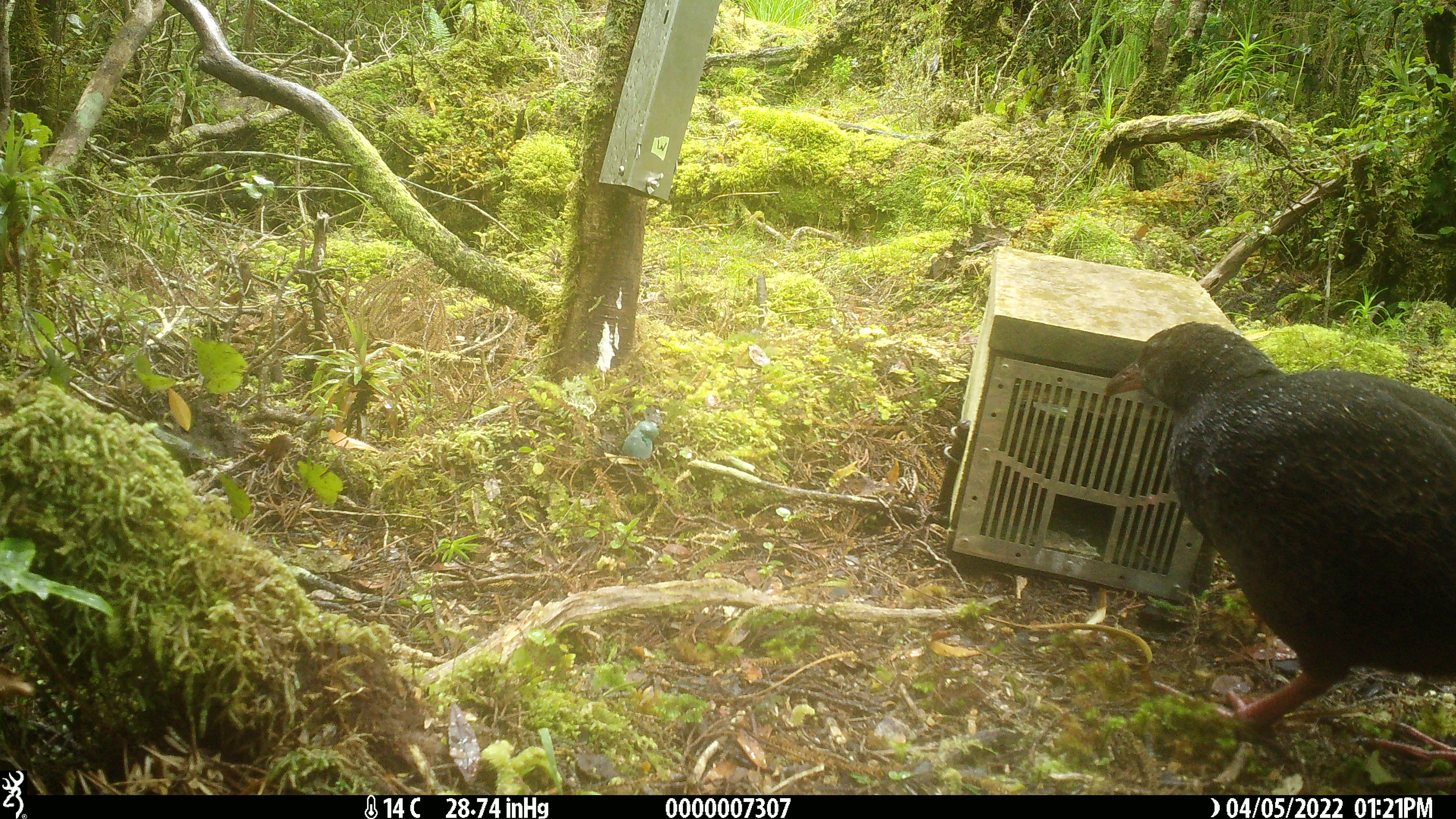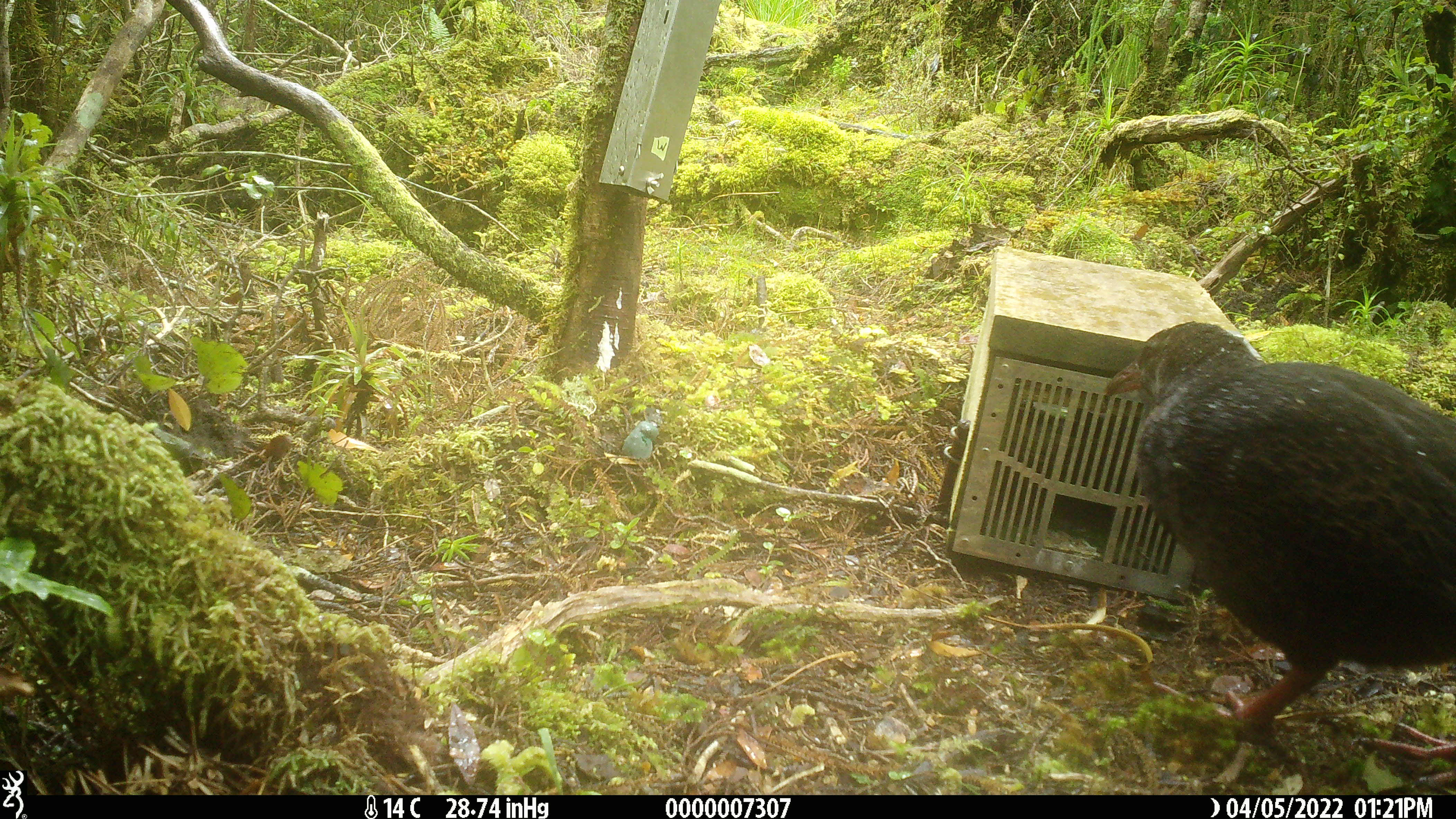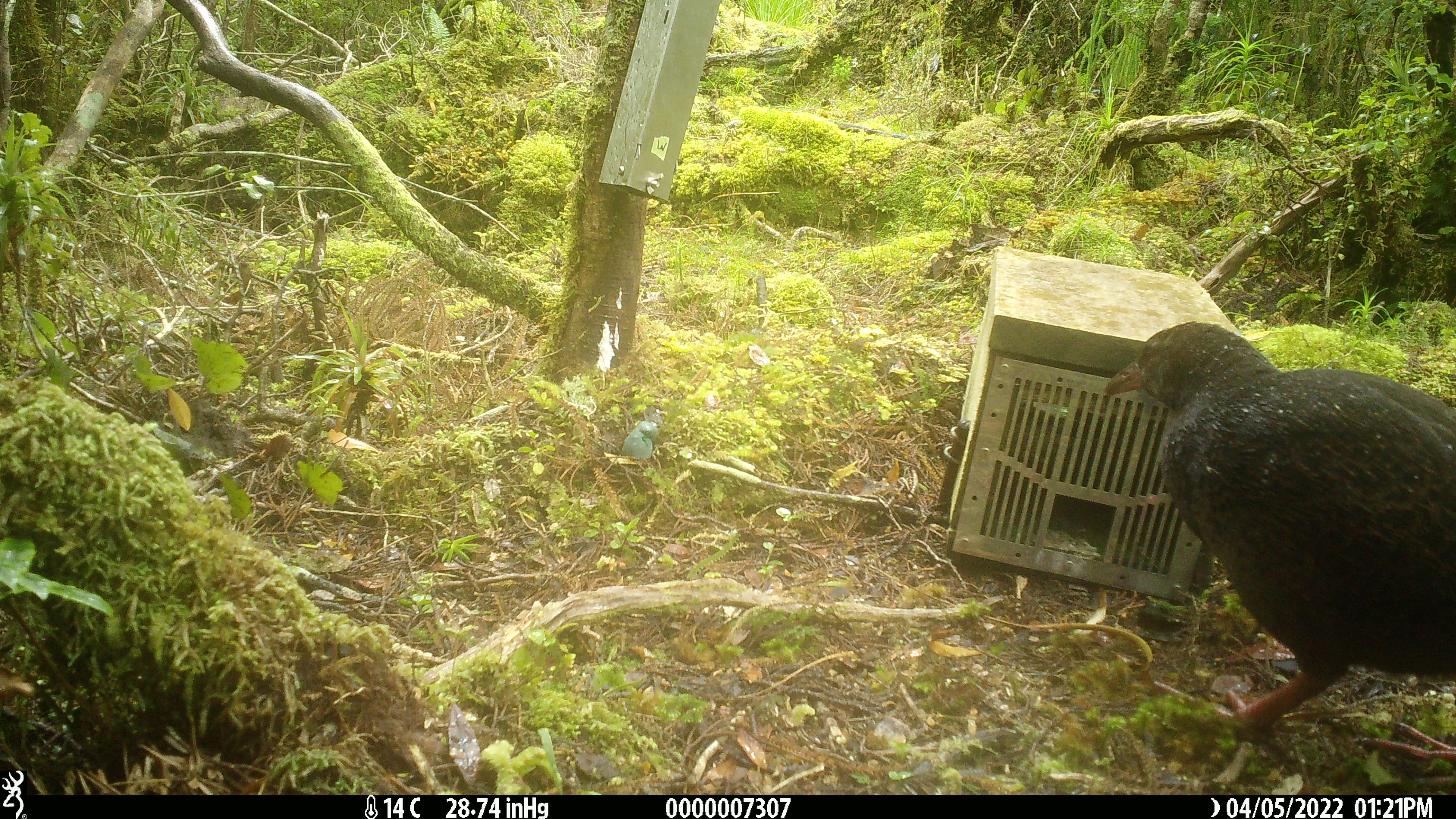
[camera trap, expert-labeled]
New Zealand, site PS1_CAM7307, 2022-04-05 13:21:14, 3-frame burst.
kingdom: Animalia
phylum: Chordata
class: Aves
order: Gruiformes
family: Rallidae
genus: Gallirallus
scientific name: Gallirallus australis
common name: weka